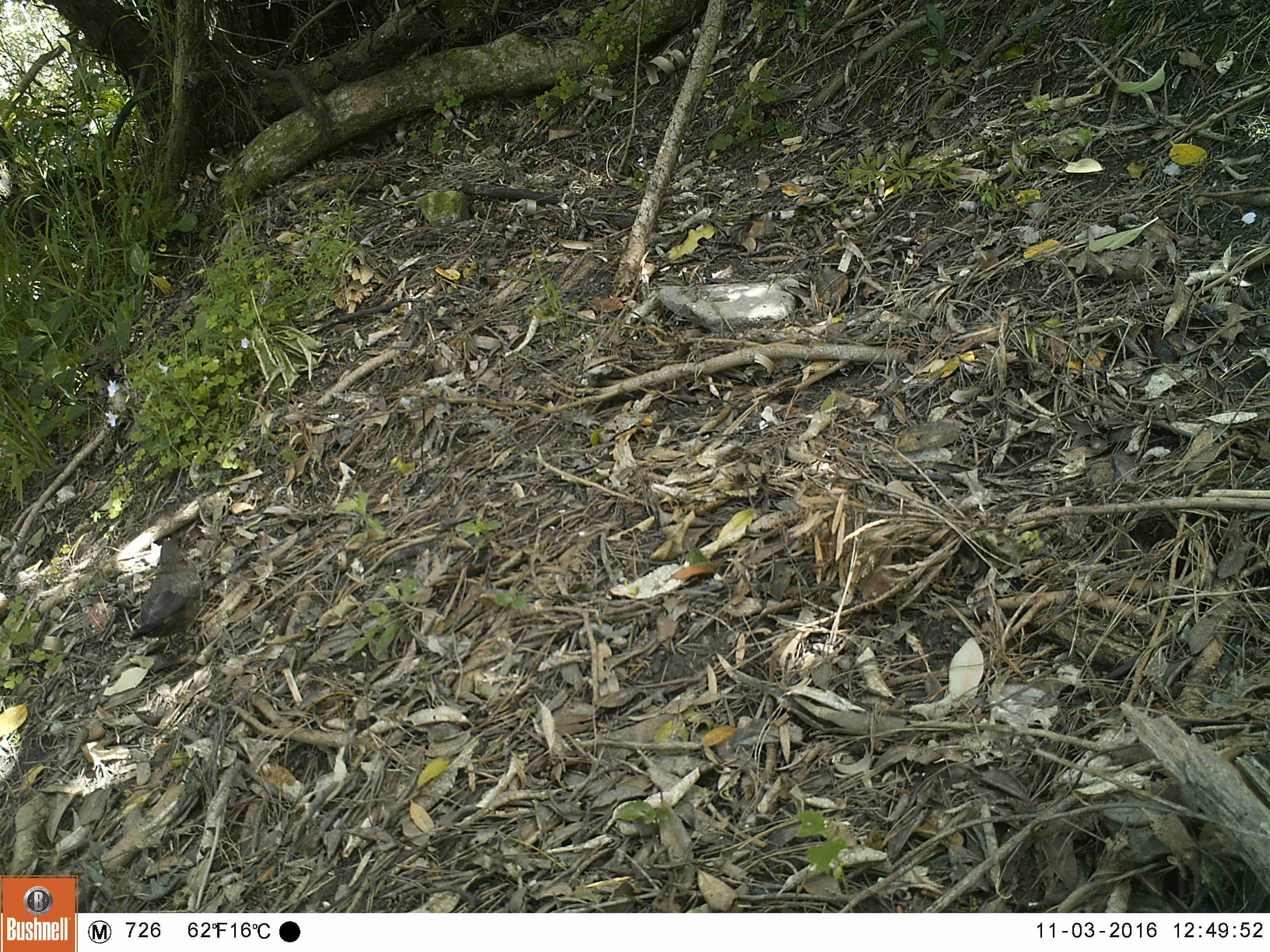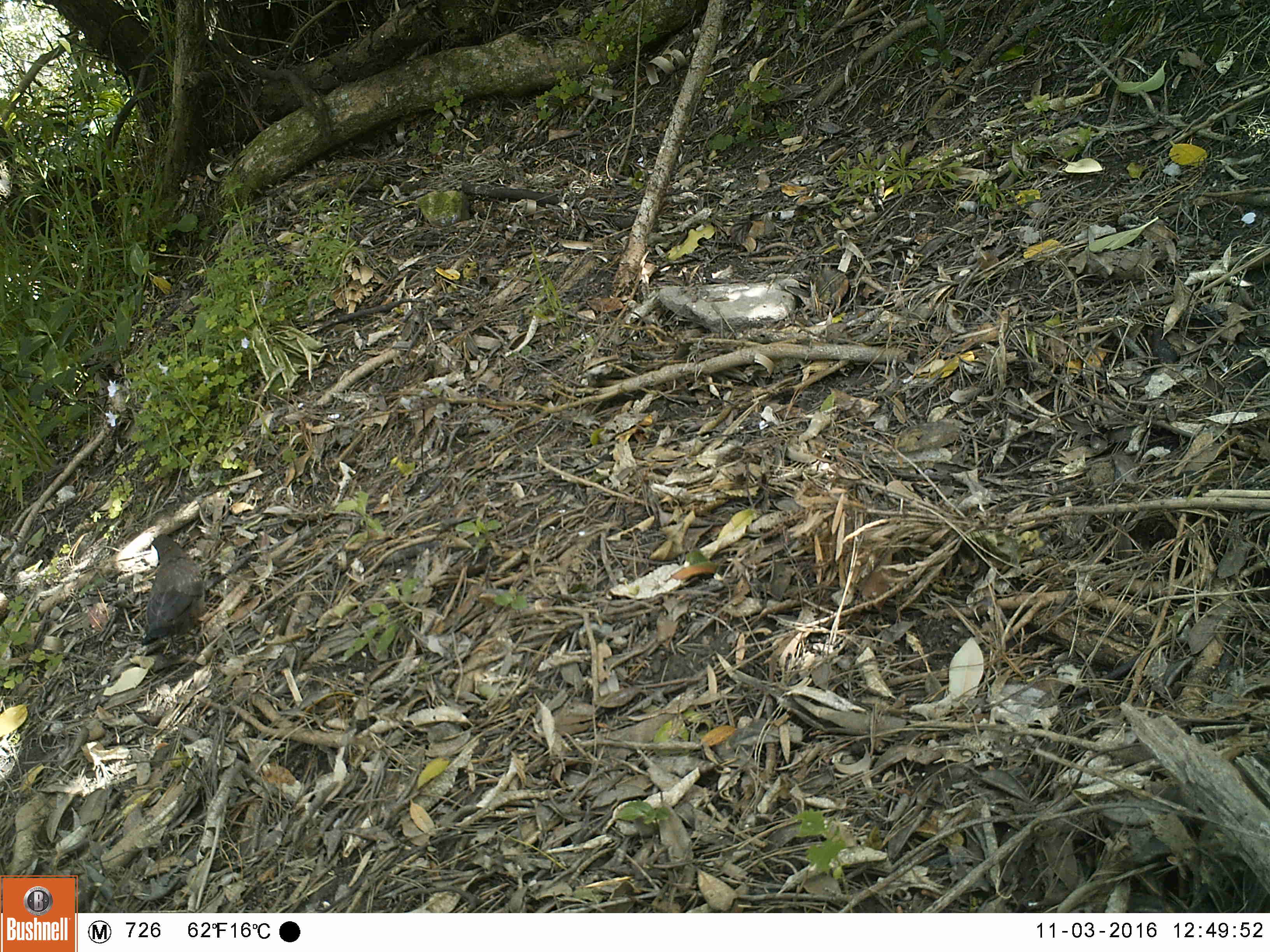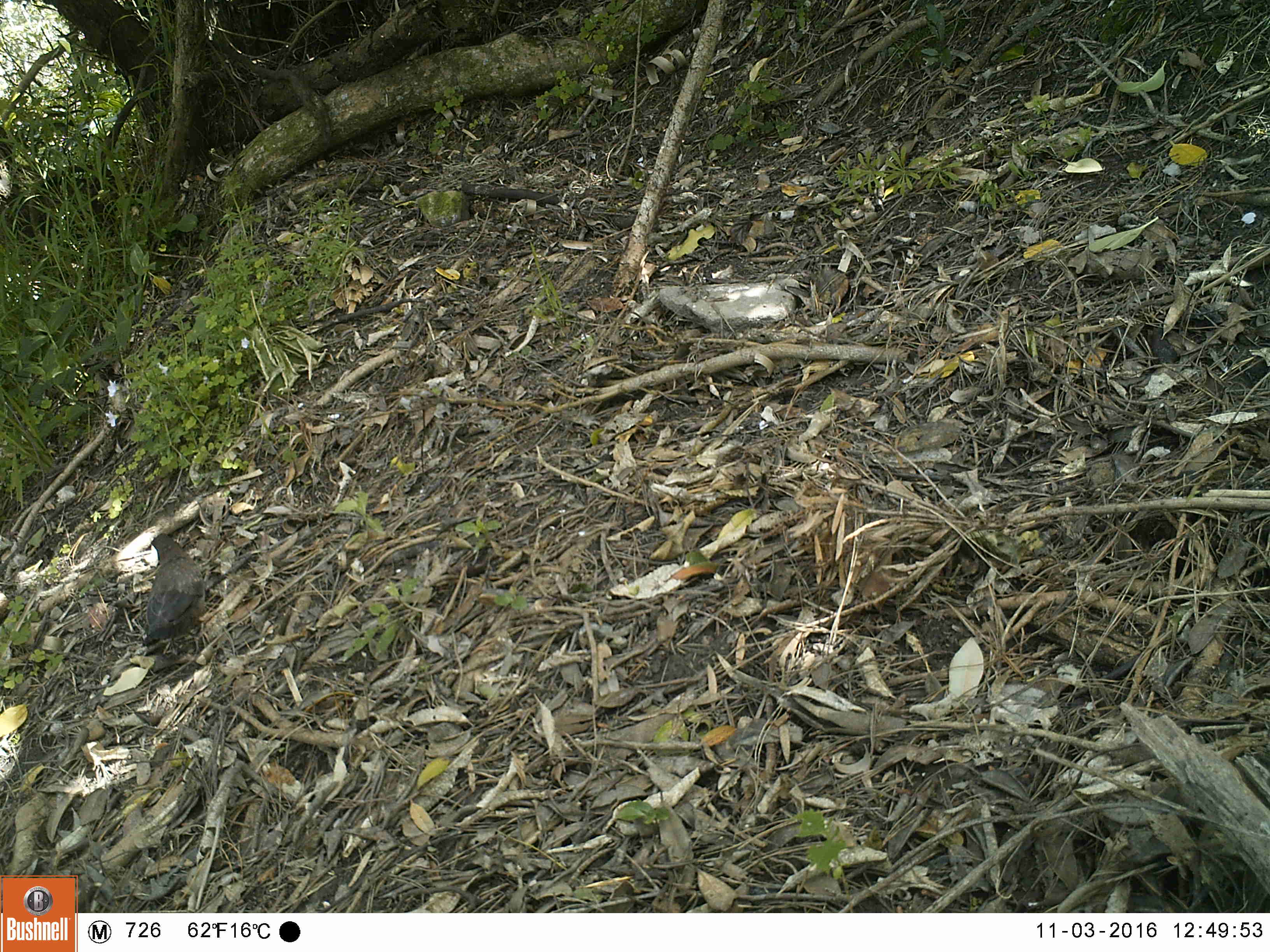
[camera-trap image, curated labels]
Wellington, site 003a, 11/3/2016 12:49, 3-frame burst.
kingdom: Animalia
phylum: Chordata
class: Aves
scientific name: Aves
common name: bird